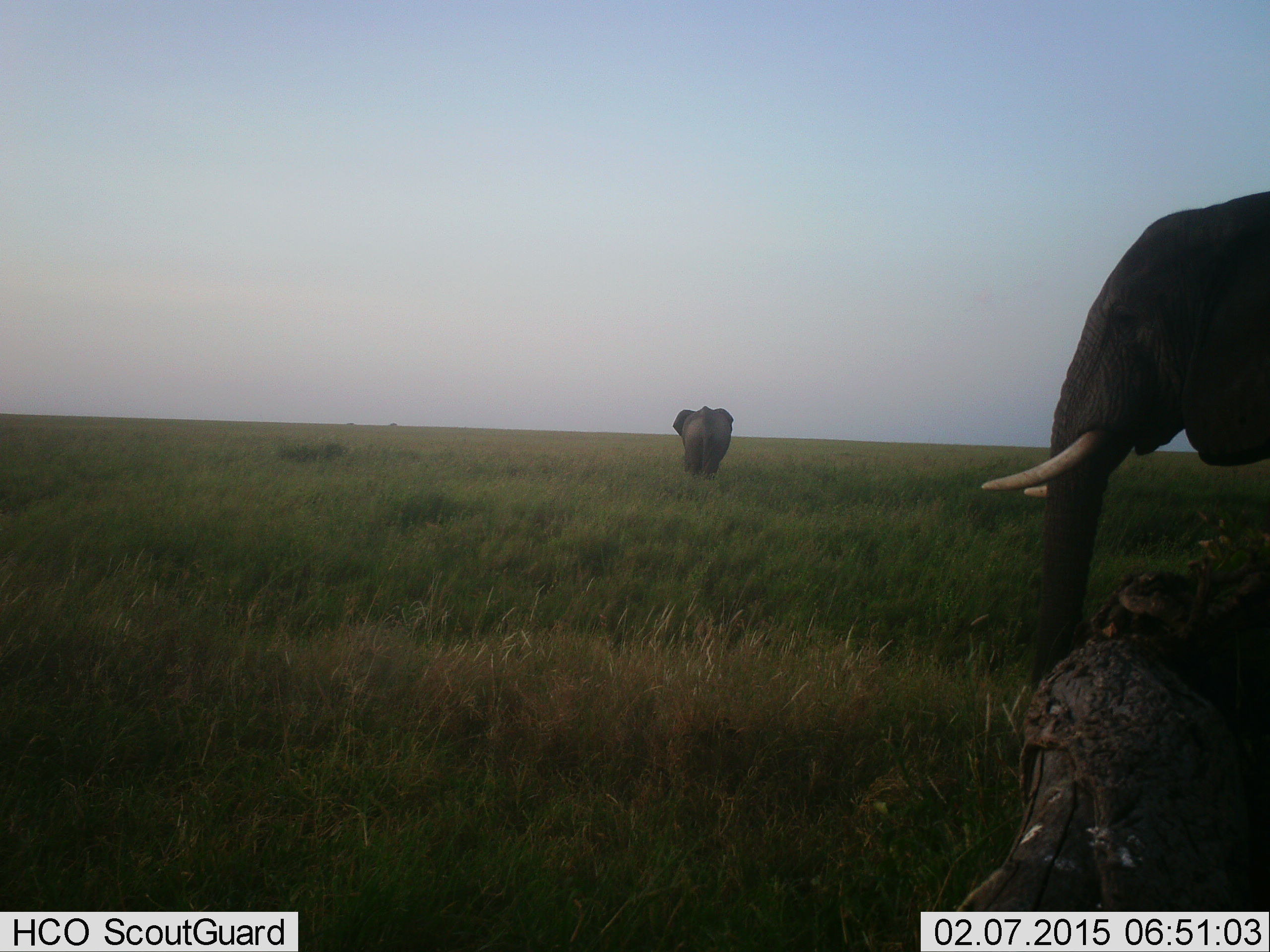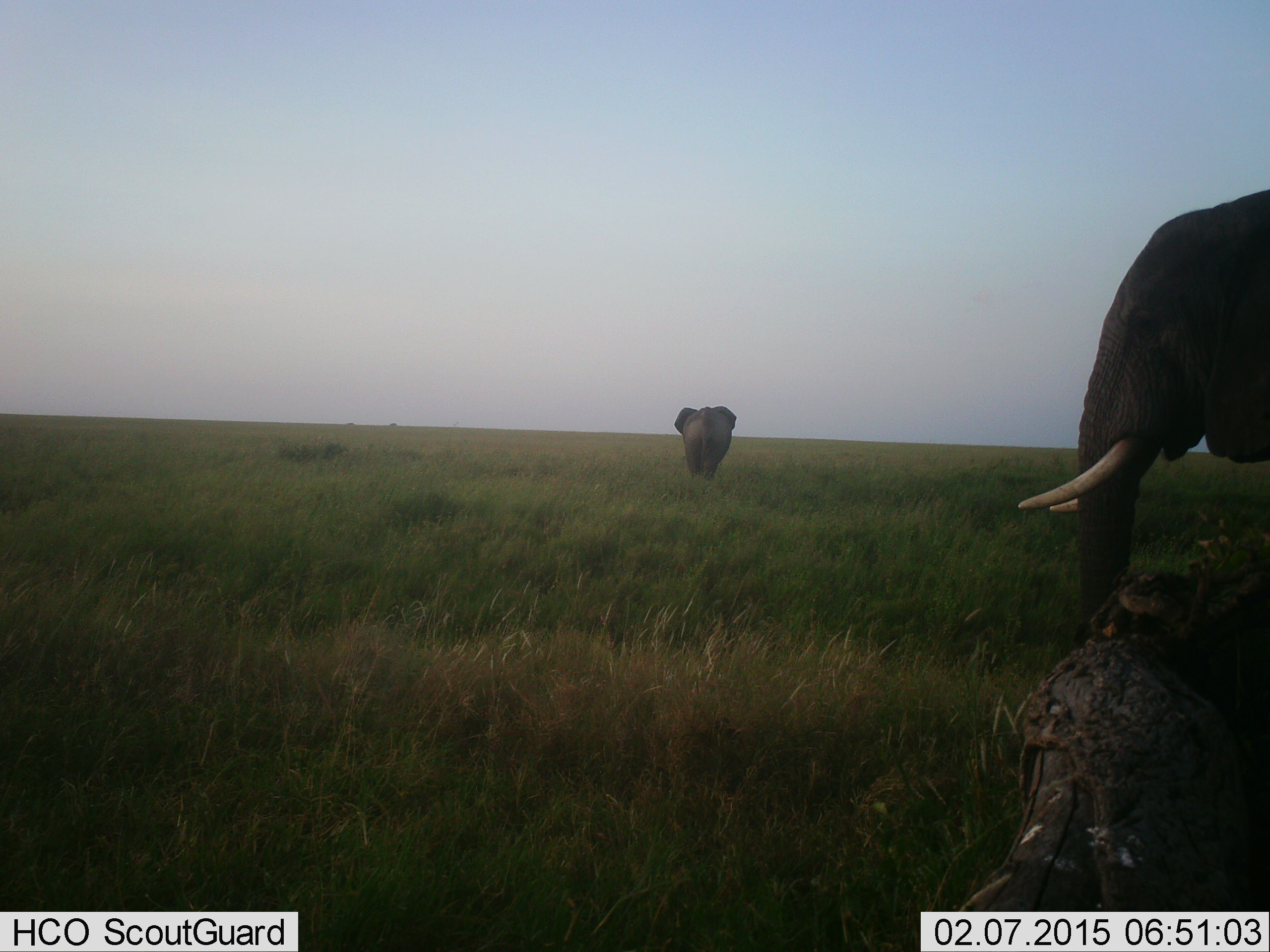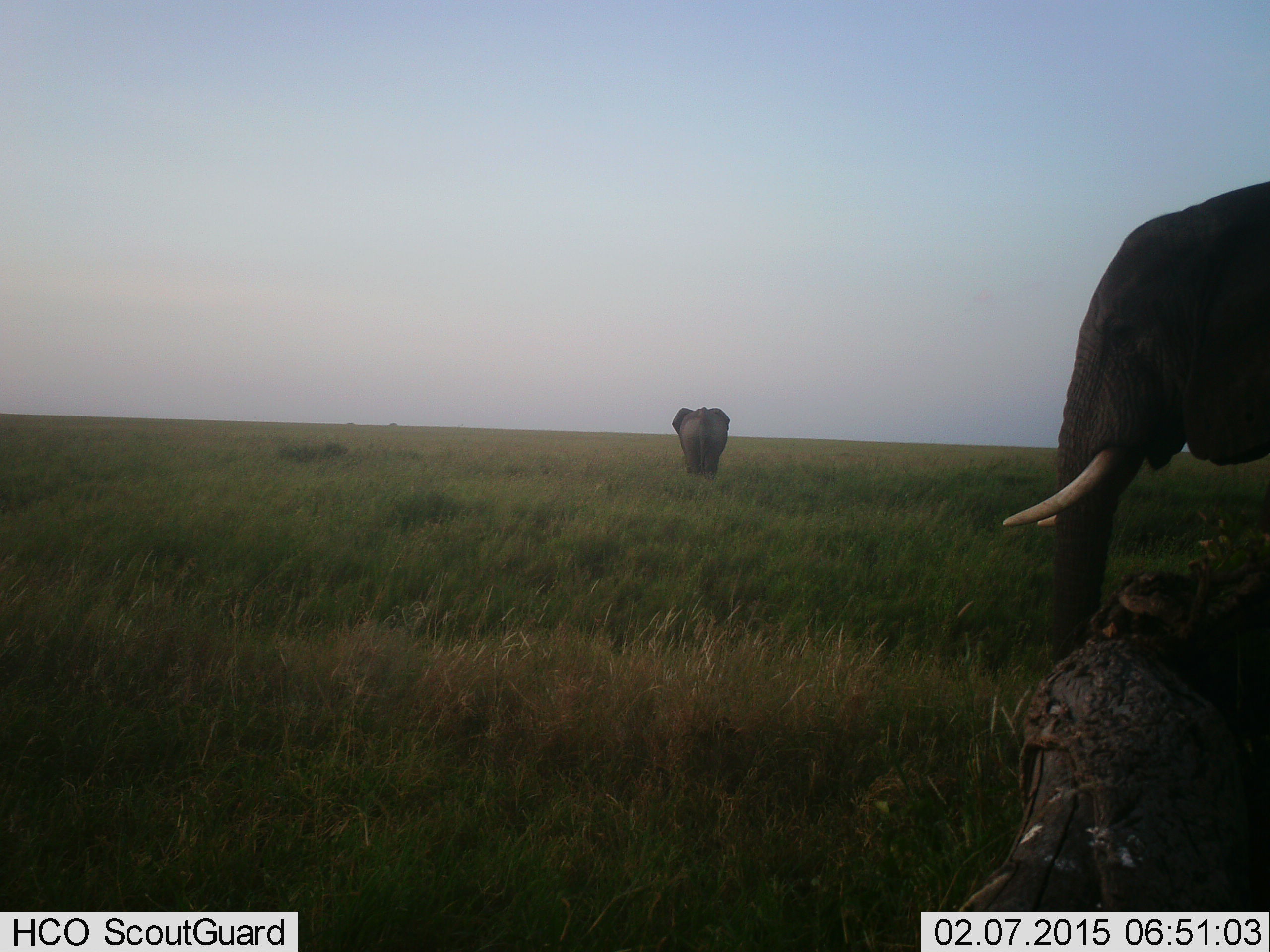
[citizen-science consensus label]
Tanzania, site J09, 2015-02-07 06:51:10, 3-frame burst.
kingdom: Animalia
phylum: Chordata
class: Mammalia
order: Proboscidea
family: Elephantidae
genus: Loxodonta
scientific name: Loxodonta africana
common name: african bush elephant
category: elephant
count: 2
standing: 80%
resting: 0%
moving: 50%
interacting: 0%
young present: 0%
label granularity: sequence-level